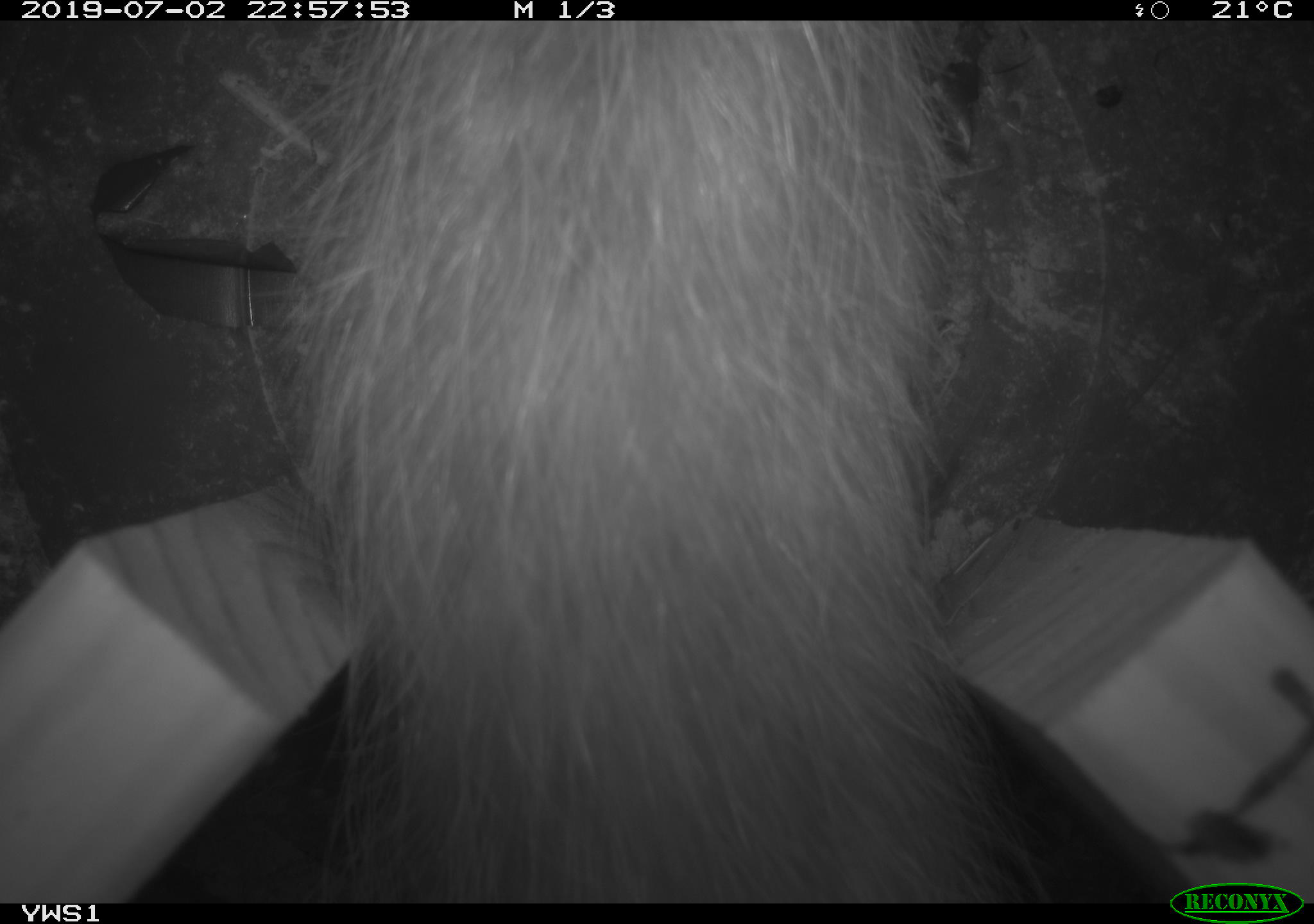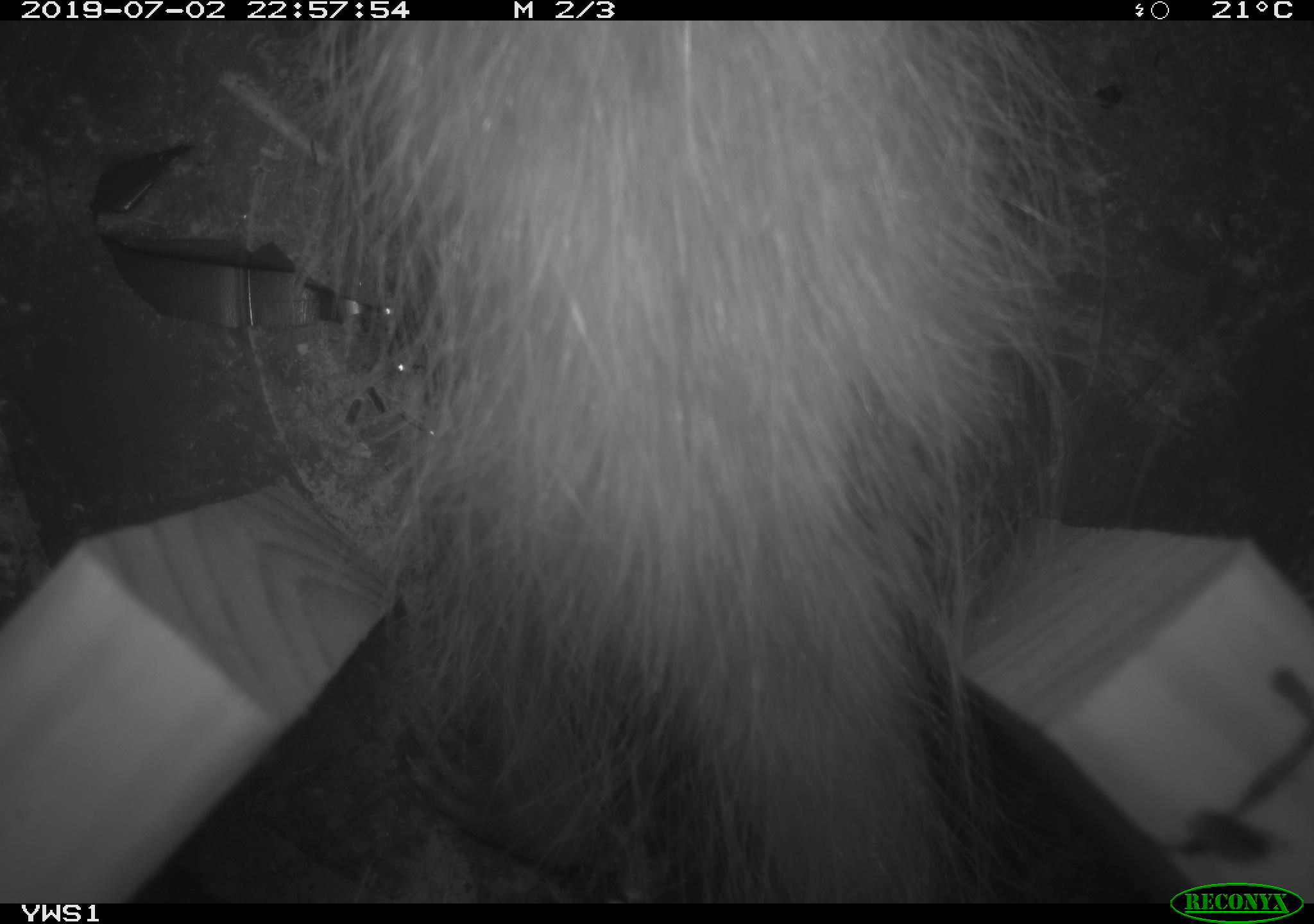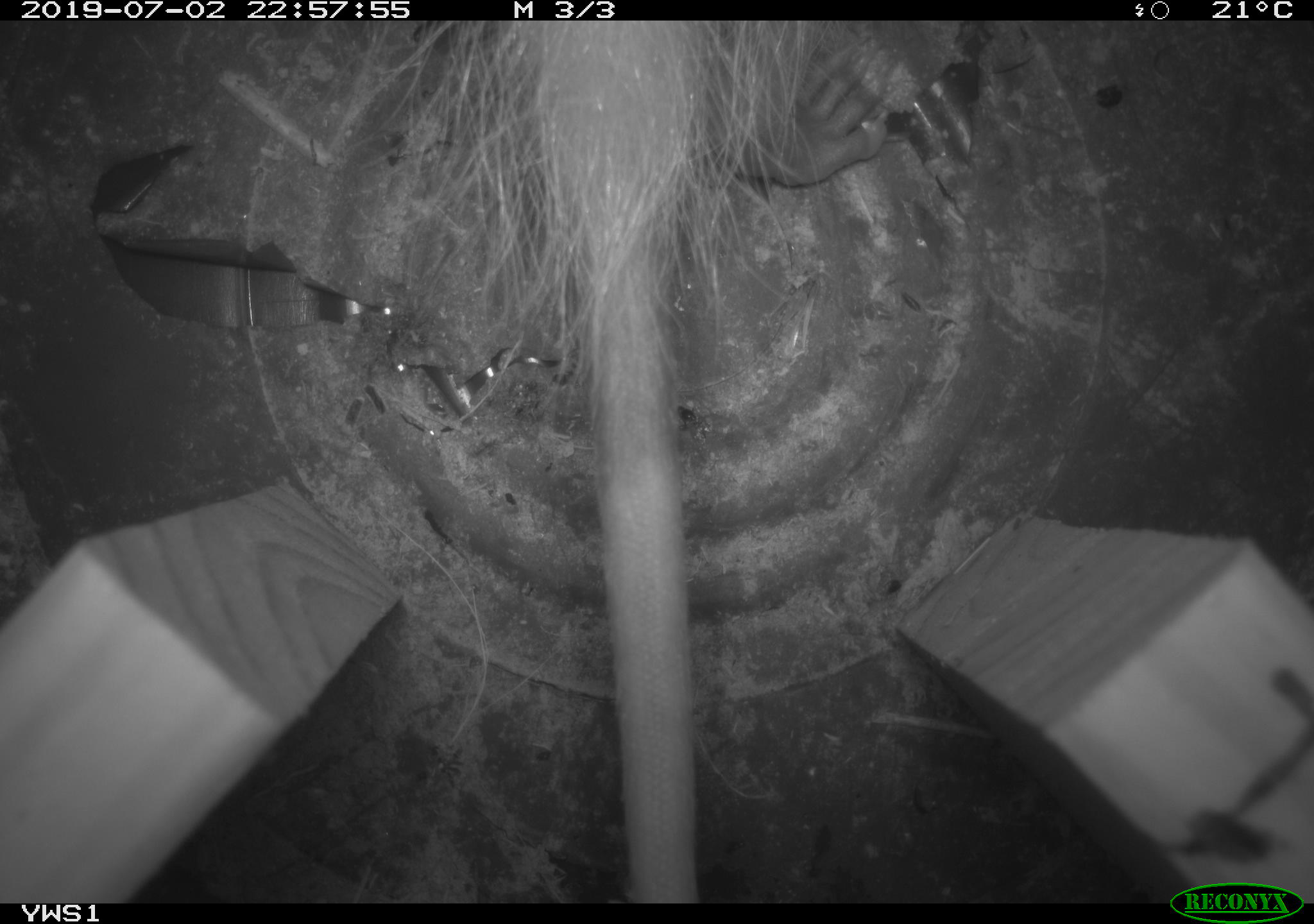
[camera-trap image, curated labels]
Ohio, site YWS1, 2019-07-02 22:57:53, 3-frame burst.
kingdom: Animalia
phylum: Chordata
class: Mammalia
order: Didelphimorphia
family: Didelphidae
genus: Didelphis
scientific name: Didelphis virginiana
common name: virginia opossum